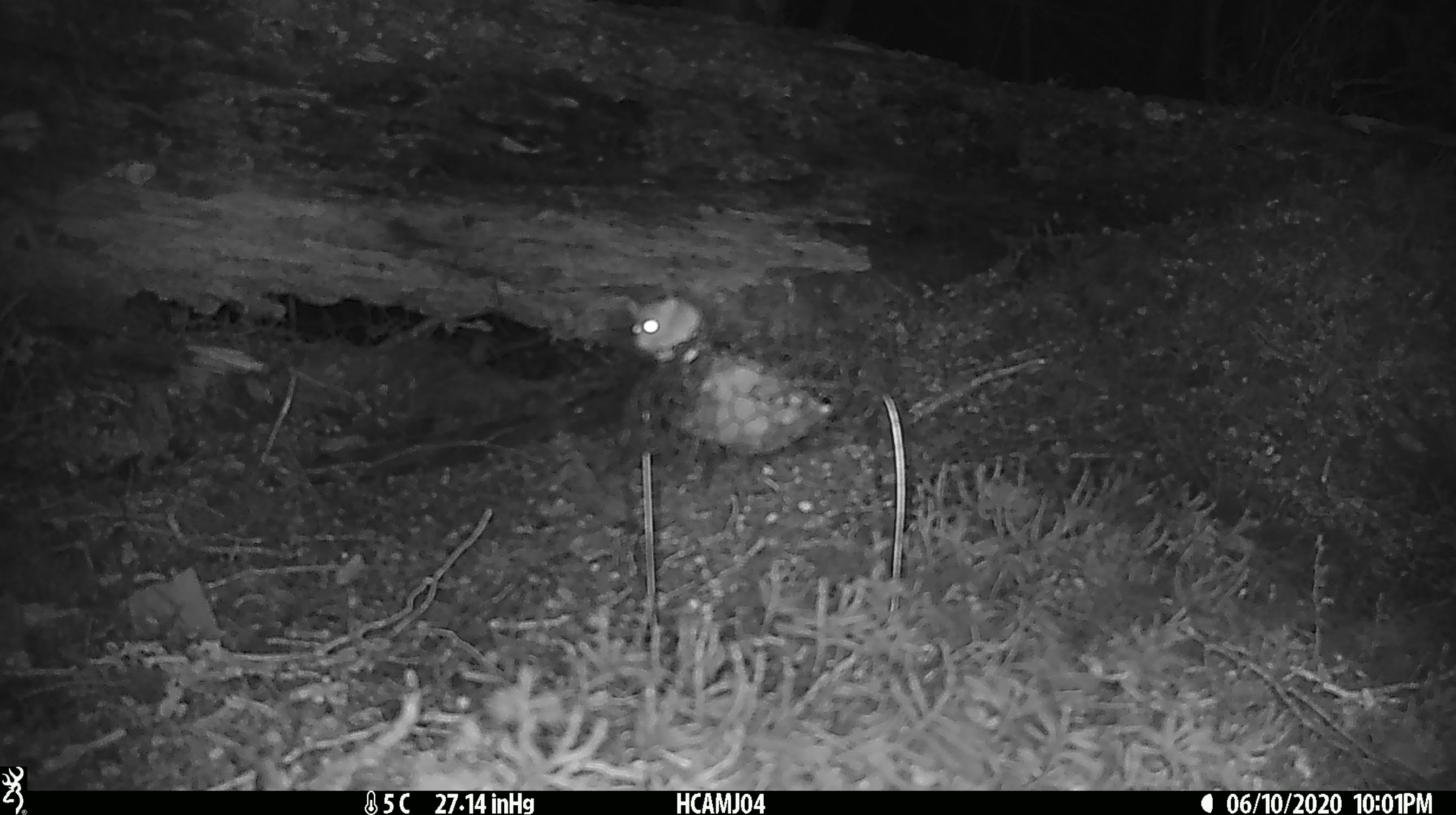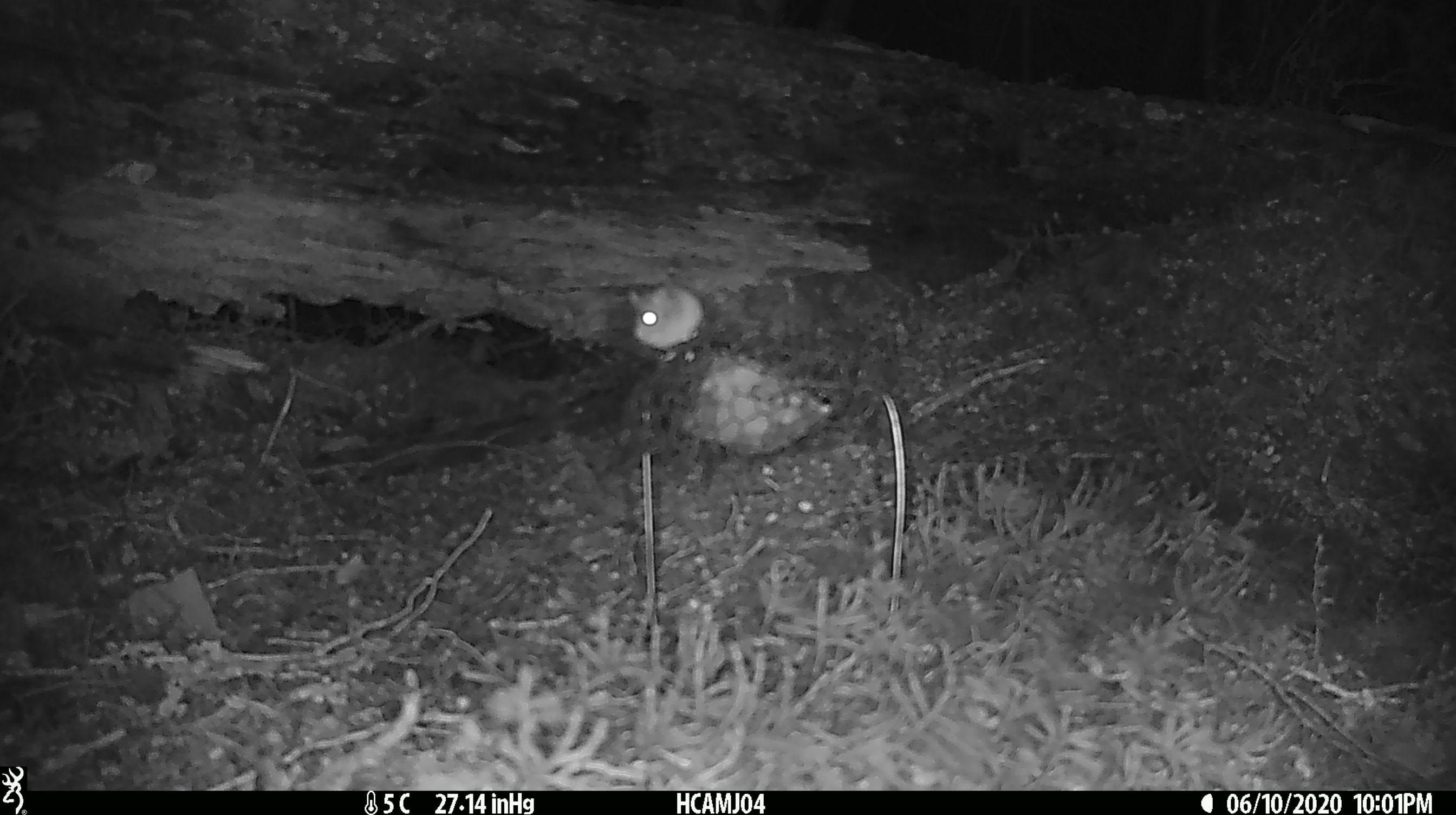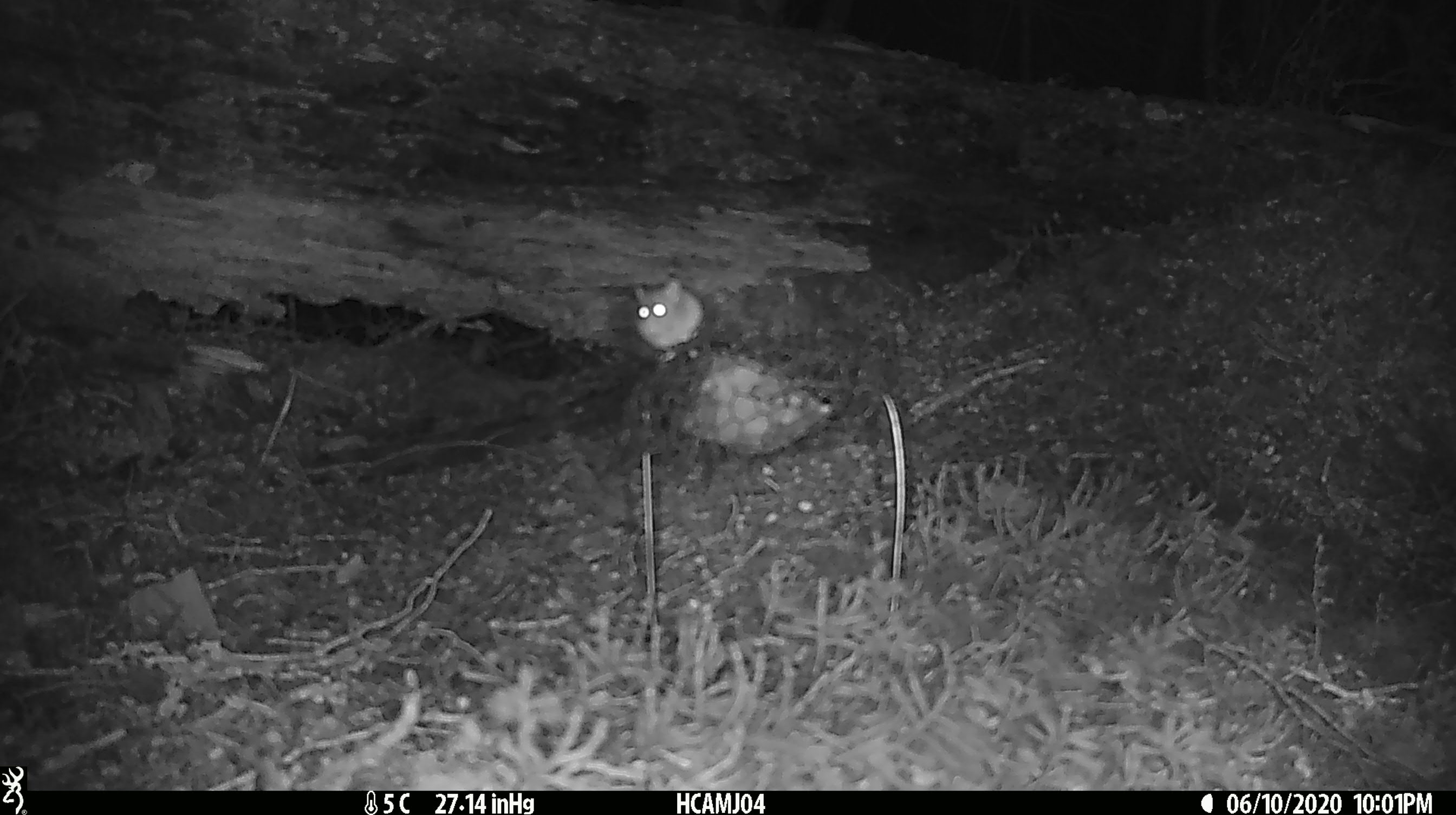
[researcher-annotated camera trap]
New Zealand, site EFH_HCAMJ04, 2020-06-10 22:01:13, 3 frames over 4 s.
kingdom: Animalia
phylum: Chordata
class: Mammalia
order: Rodentia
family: Muridae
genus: Mus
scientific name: Mus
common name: mouse